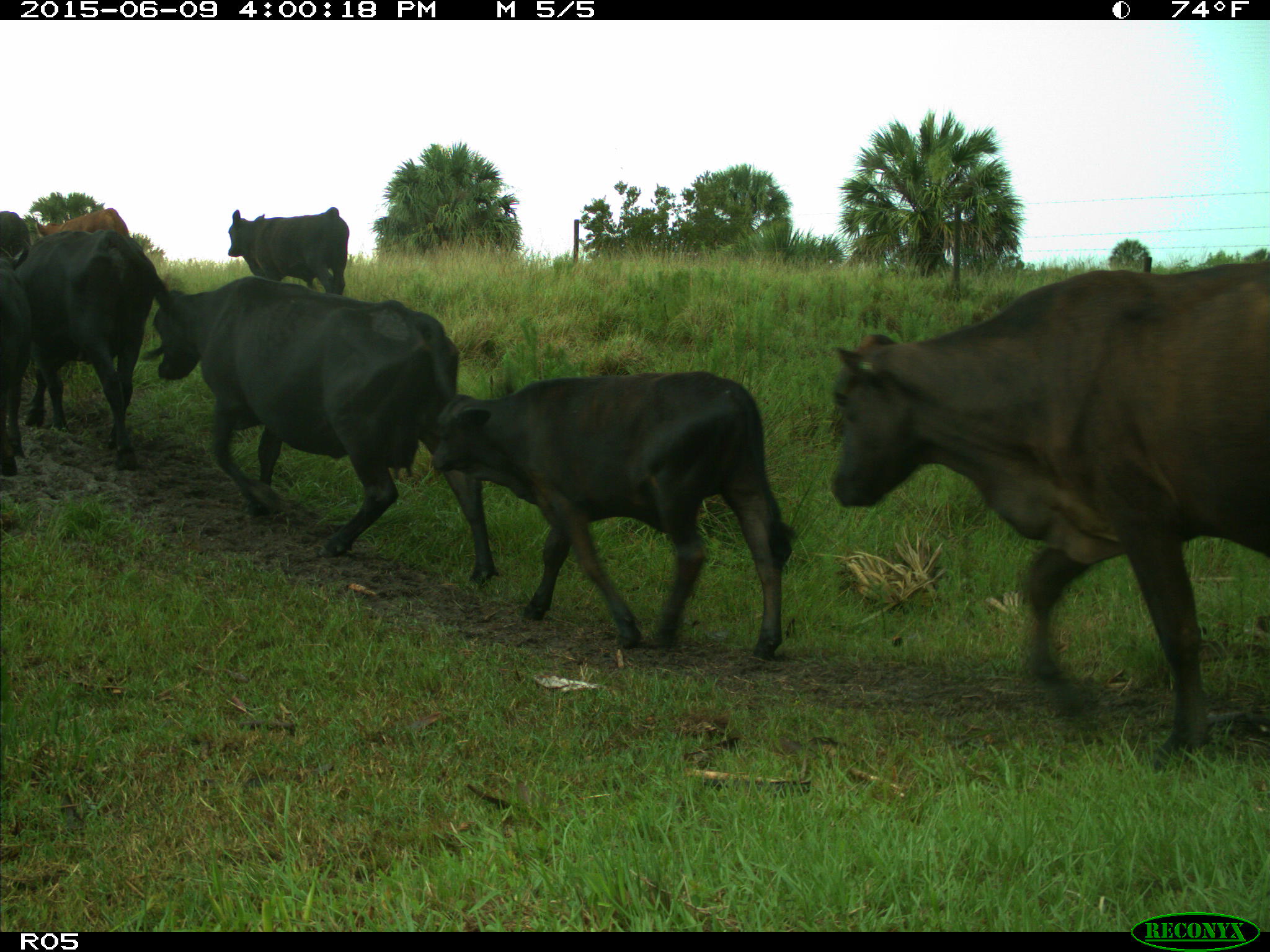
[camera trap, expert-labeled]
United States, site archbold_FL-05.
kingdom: Animalia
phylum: Chordata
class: Mammalia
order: Artiodactyla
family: Bovidae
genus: Bos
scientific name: Bos taurus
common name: domestic cow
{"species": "Bos taurus (domestic cow)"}